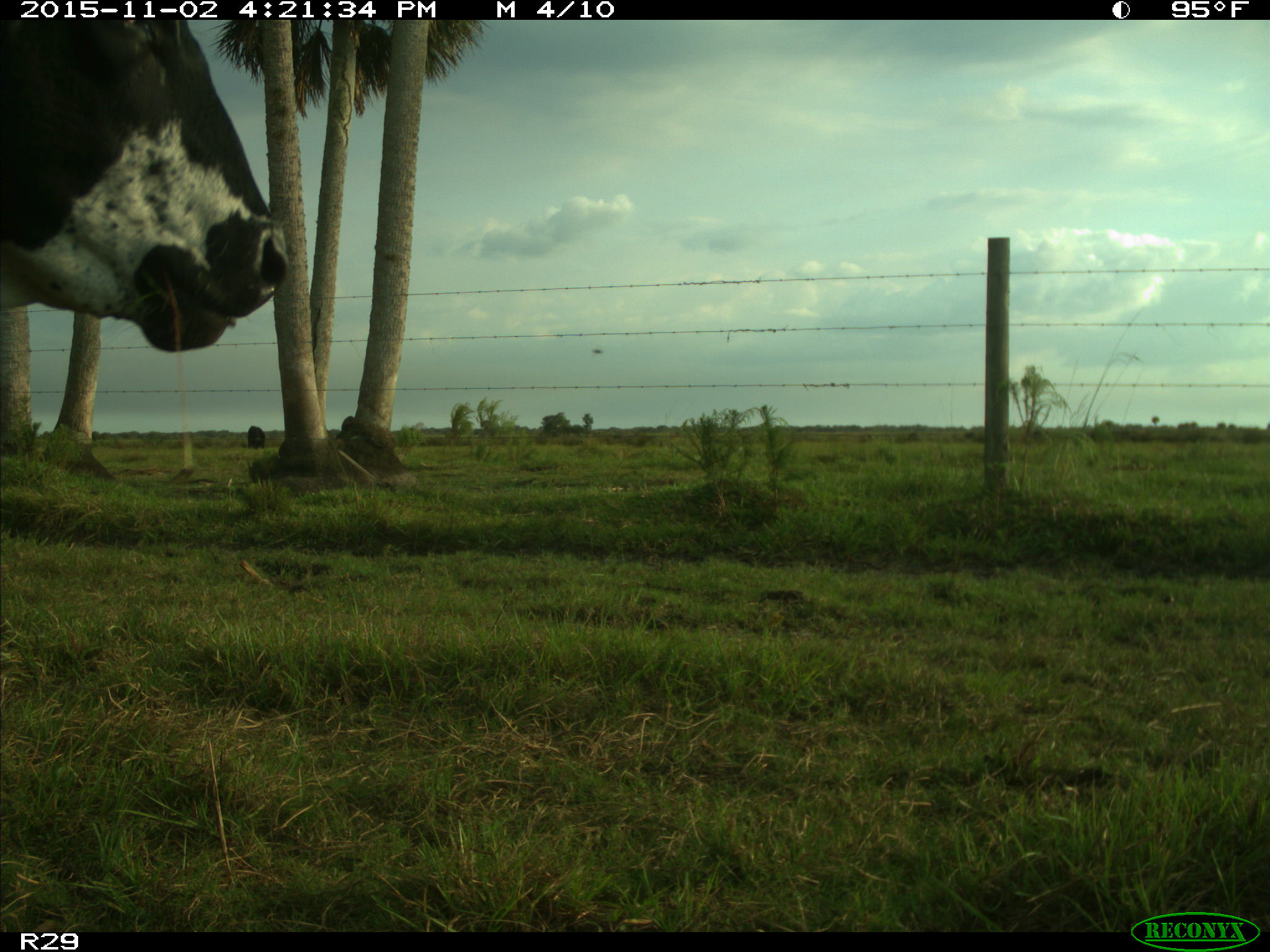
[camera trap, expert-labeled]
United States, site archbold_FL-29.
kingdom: Animalia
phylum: Chordata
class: Mammalia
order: Artiodactyla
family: Bovidae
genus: Bos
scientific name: Bos taurus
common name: domestic cow